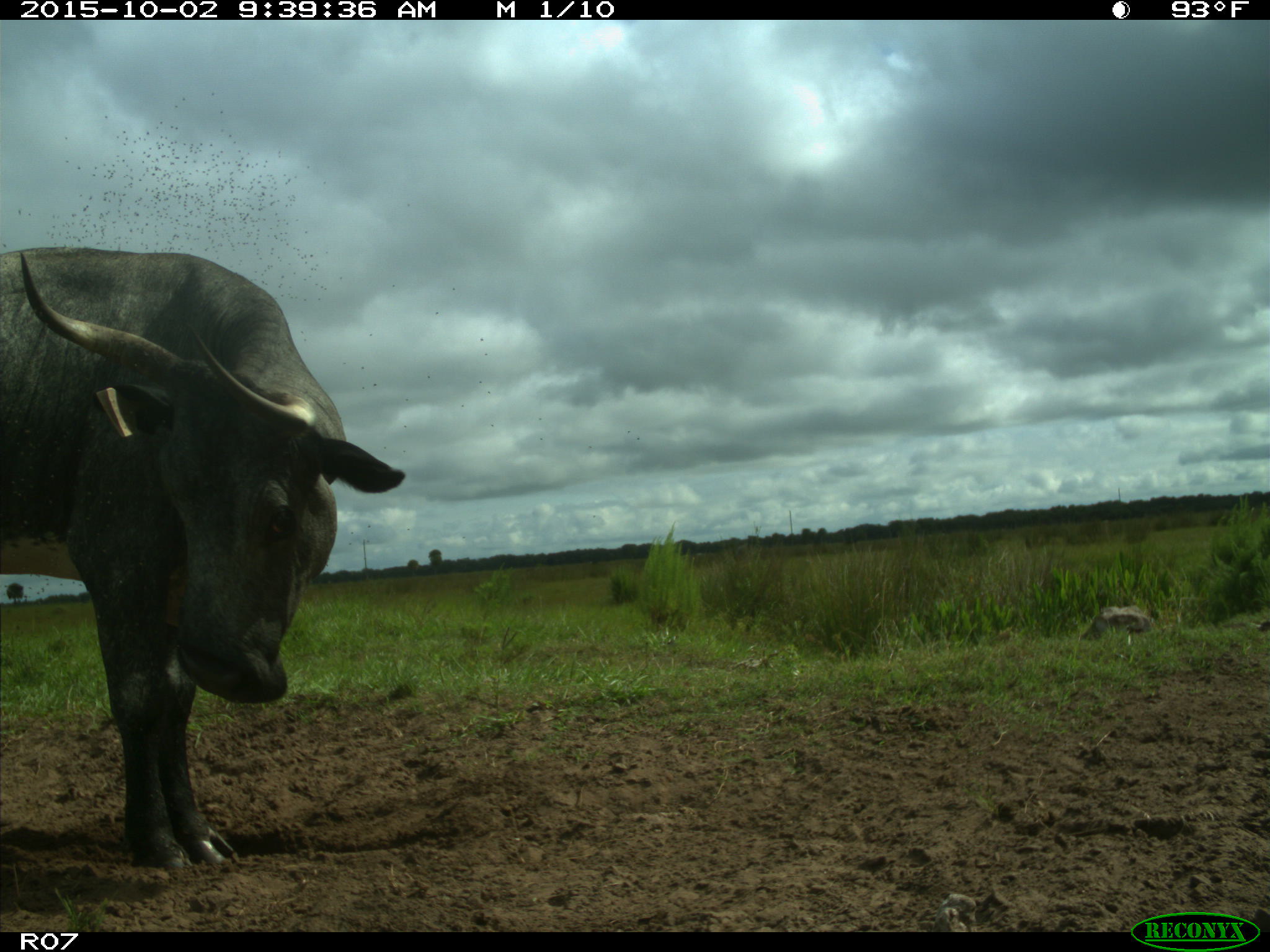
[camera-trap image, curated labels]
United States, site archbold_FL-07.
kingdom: Animalia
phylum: Chordata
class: Mammalia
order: Artiodactyla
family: Bovidae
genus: Bos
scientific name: Bos taurus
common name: domestic cow